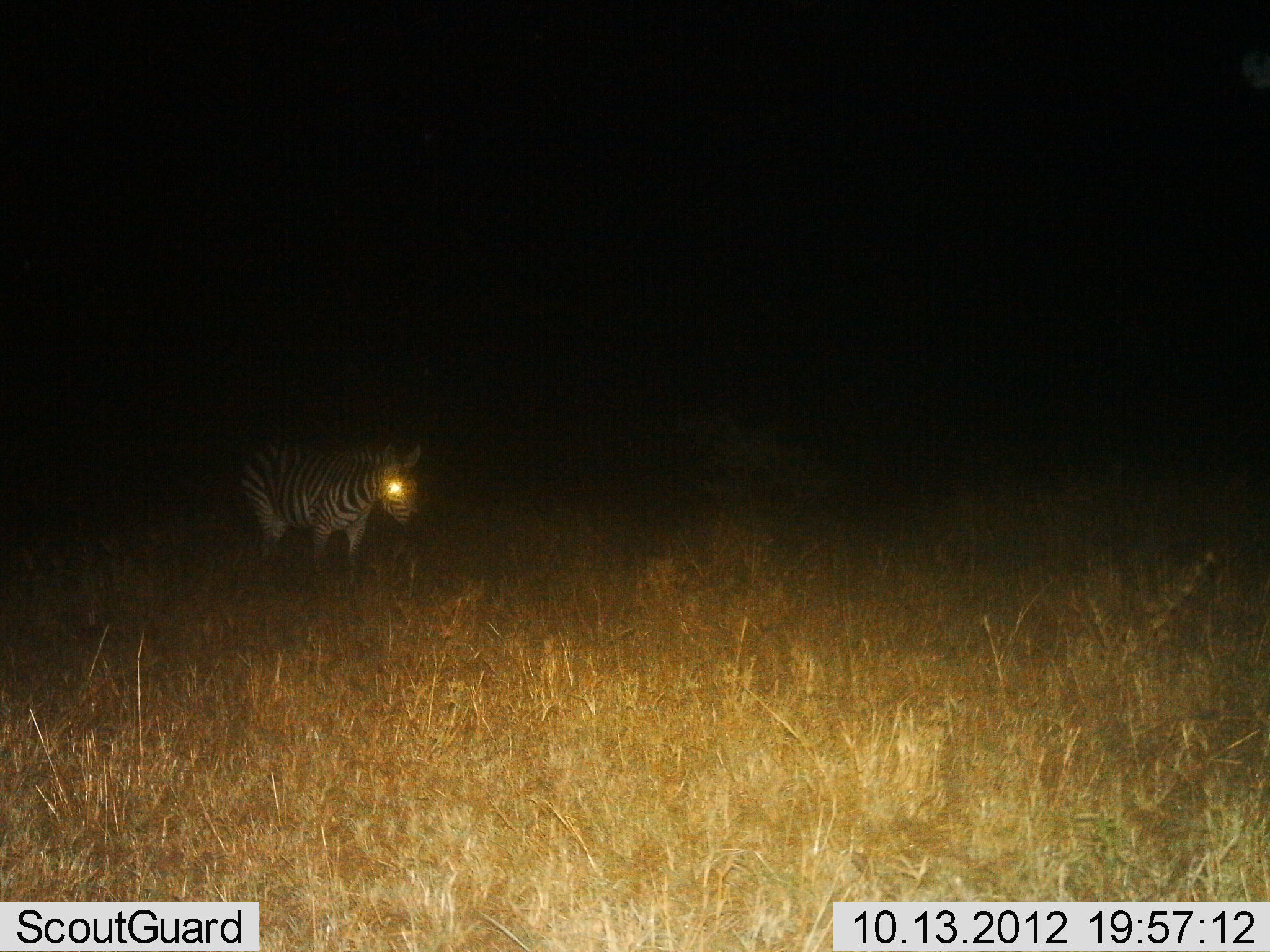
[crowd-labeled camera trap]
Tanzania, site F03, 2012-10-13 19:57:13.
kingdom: Animalia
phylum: Chordata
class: Mammalia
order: Perissodactyla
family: Equidae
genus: Equus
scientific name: Equus quagga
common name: plains zebra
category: zebra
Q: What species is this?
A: Zebra (plains zebra) (Equus quagga).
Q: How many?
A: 1.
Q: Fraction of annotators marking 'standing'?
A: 70%.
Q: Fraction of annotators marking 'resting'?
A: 0%.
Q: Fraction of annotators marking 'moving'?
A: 30%.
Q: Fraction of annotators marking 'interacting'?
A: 0%.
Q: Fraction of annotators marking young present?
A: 0%.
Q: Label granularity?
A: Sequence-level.